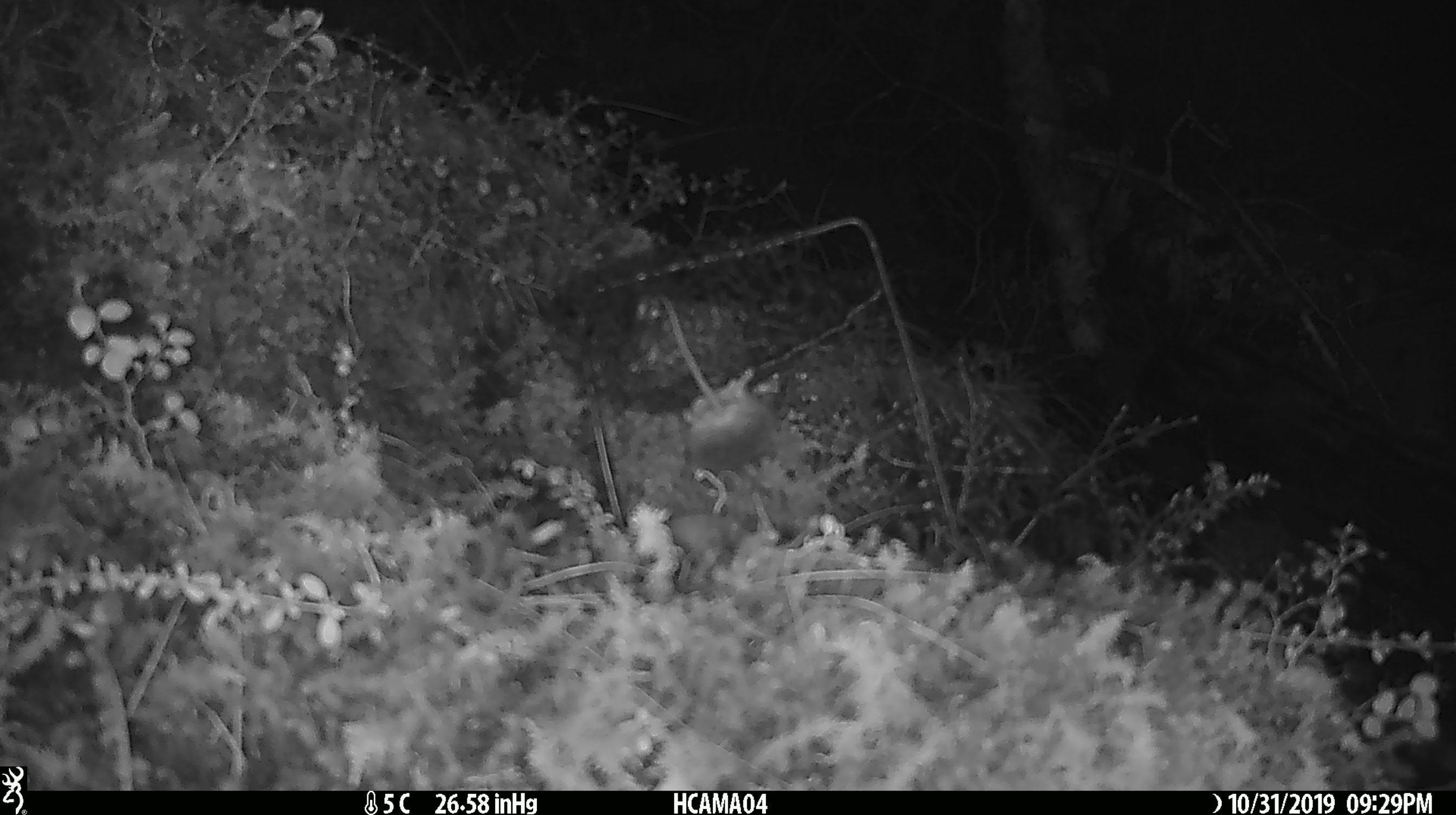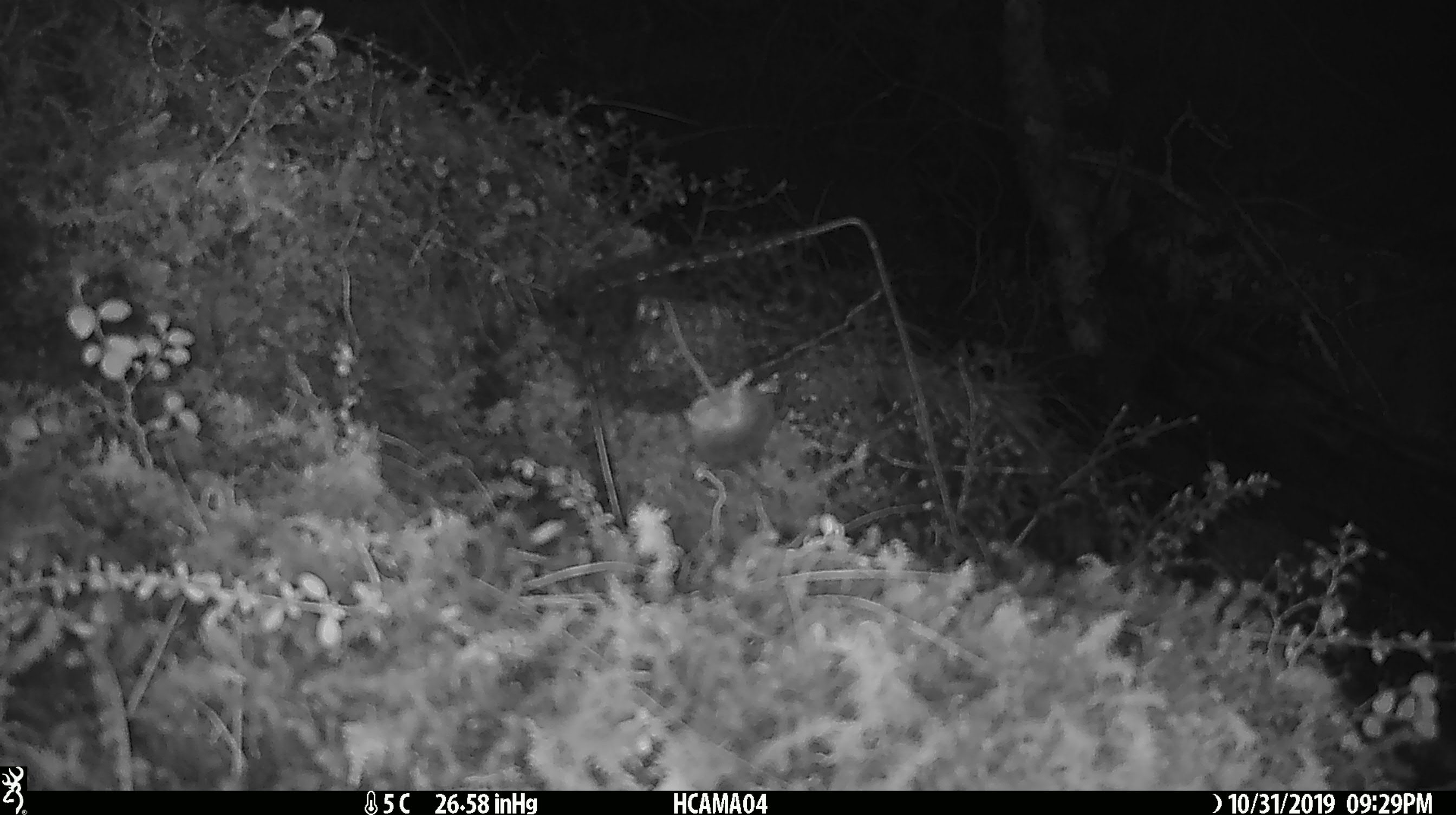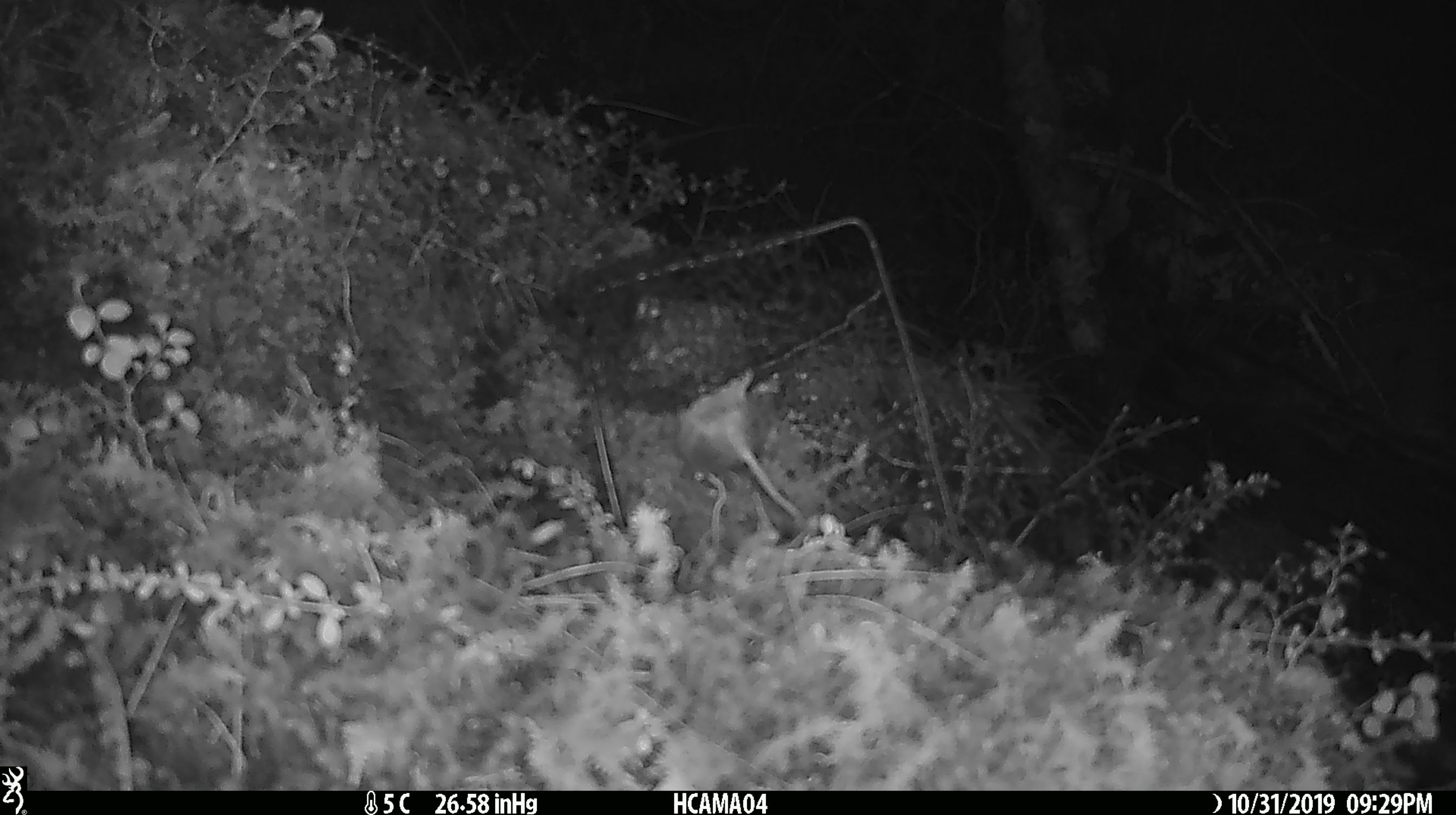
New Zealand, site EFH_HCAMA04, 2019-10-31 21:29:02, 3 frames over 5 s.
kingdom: Animalia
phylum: Chordata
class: Mammalia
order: Rodentia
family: Muridae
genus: Mus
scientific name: Mus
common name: mouse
Mouse (Mus).